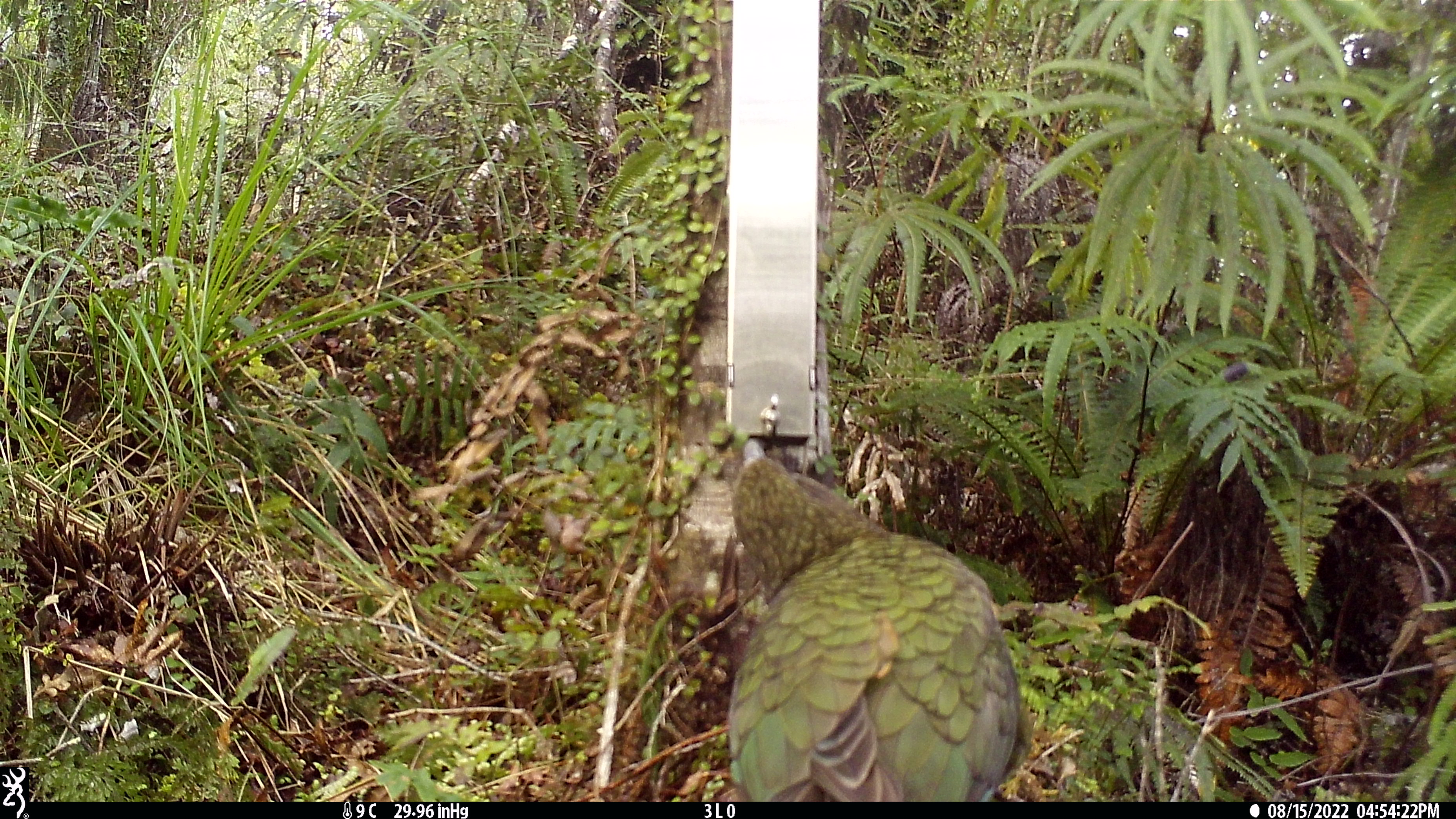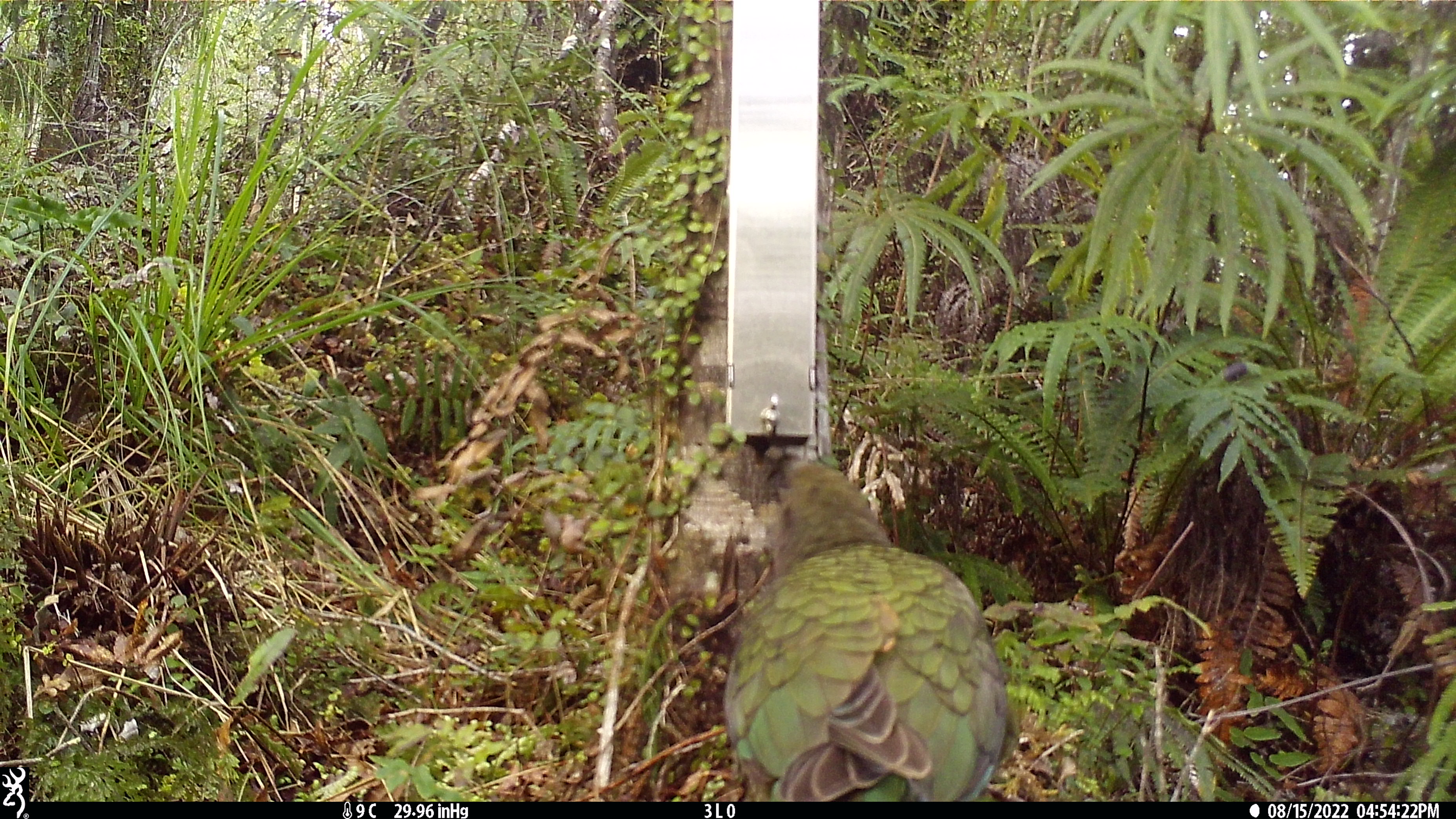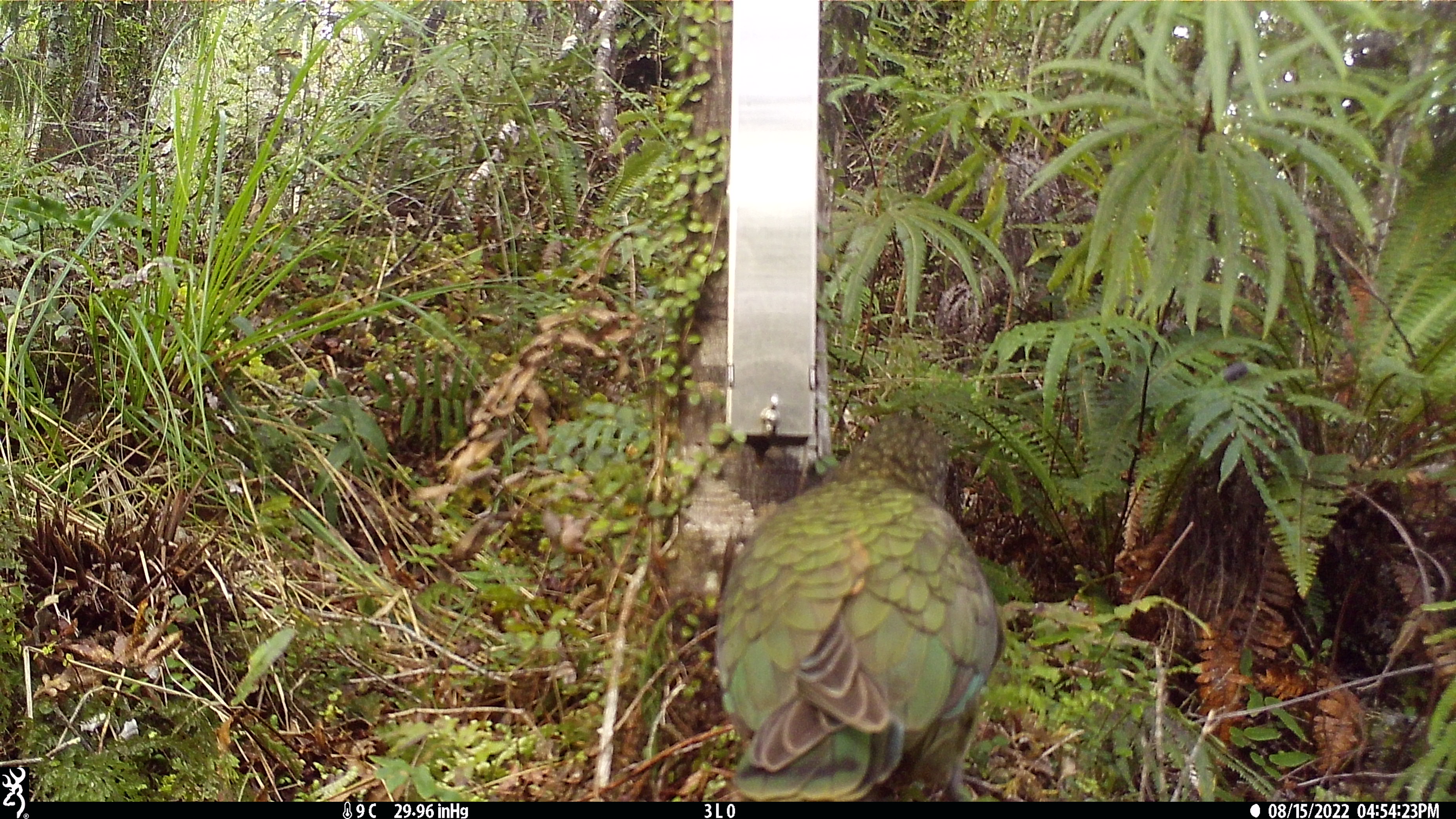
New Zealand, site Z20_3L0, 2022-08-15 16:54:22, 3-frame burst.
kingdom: Animalia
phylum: Chordata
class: Aves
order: Psittaciformes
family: Strigopidae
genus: Nestor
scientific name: Nestor notabilis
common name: kea